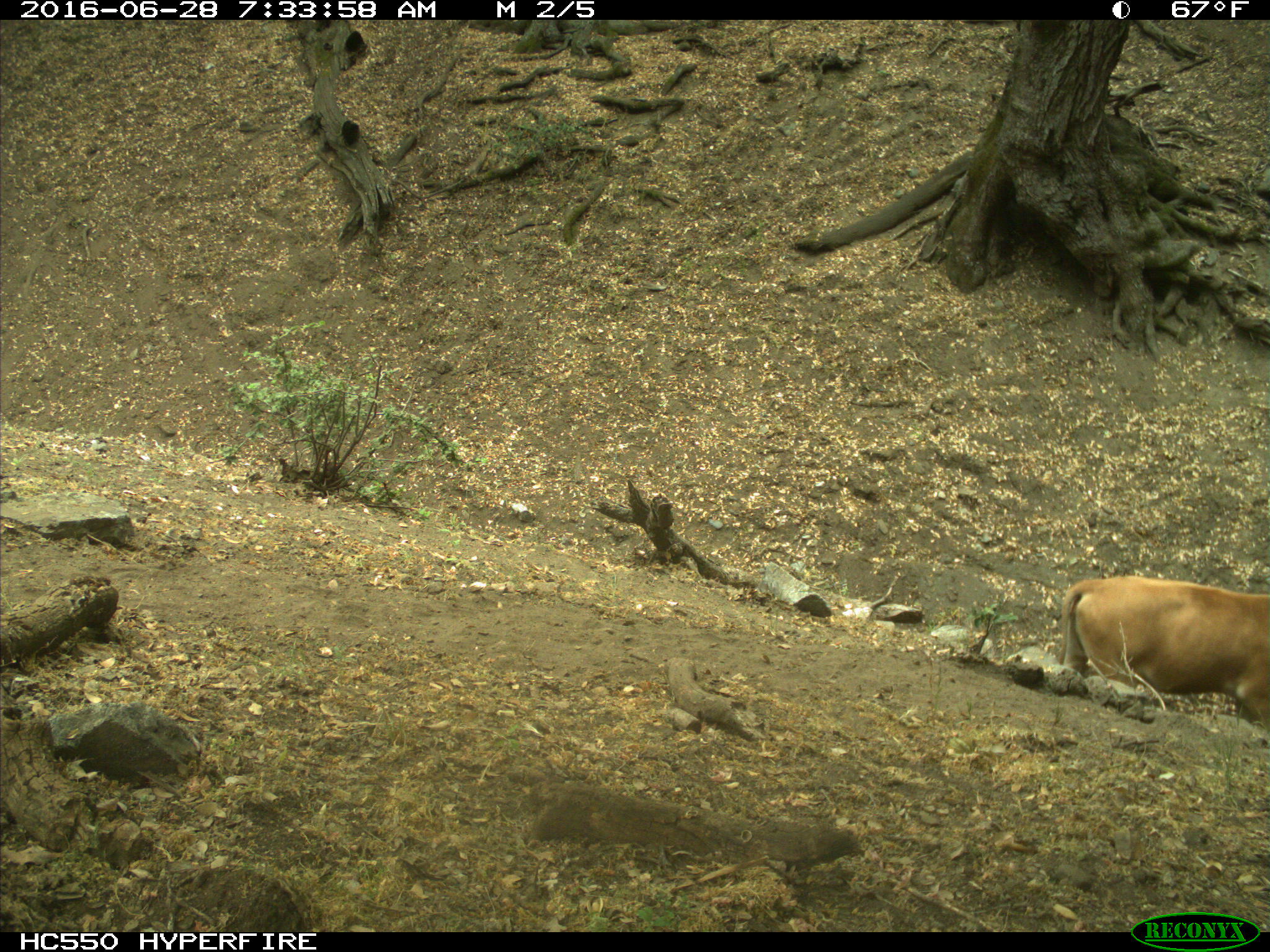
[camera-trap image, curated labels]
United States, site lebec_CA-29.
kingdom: Animalia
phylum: Chordata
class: Mammalia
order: Artiodactyla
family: Bovidae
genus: Bos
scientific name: Bos taurus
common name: domestic cow